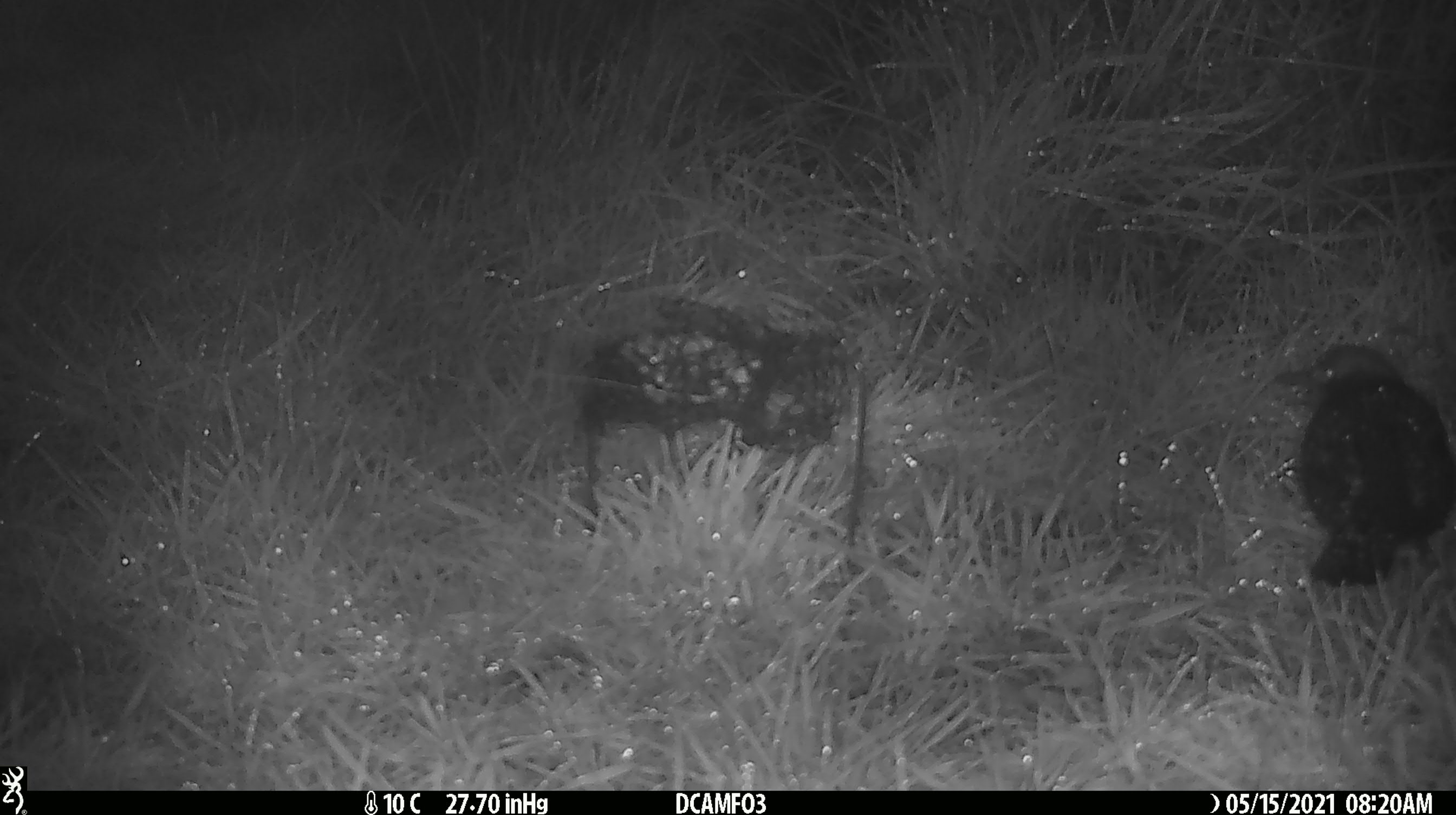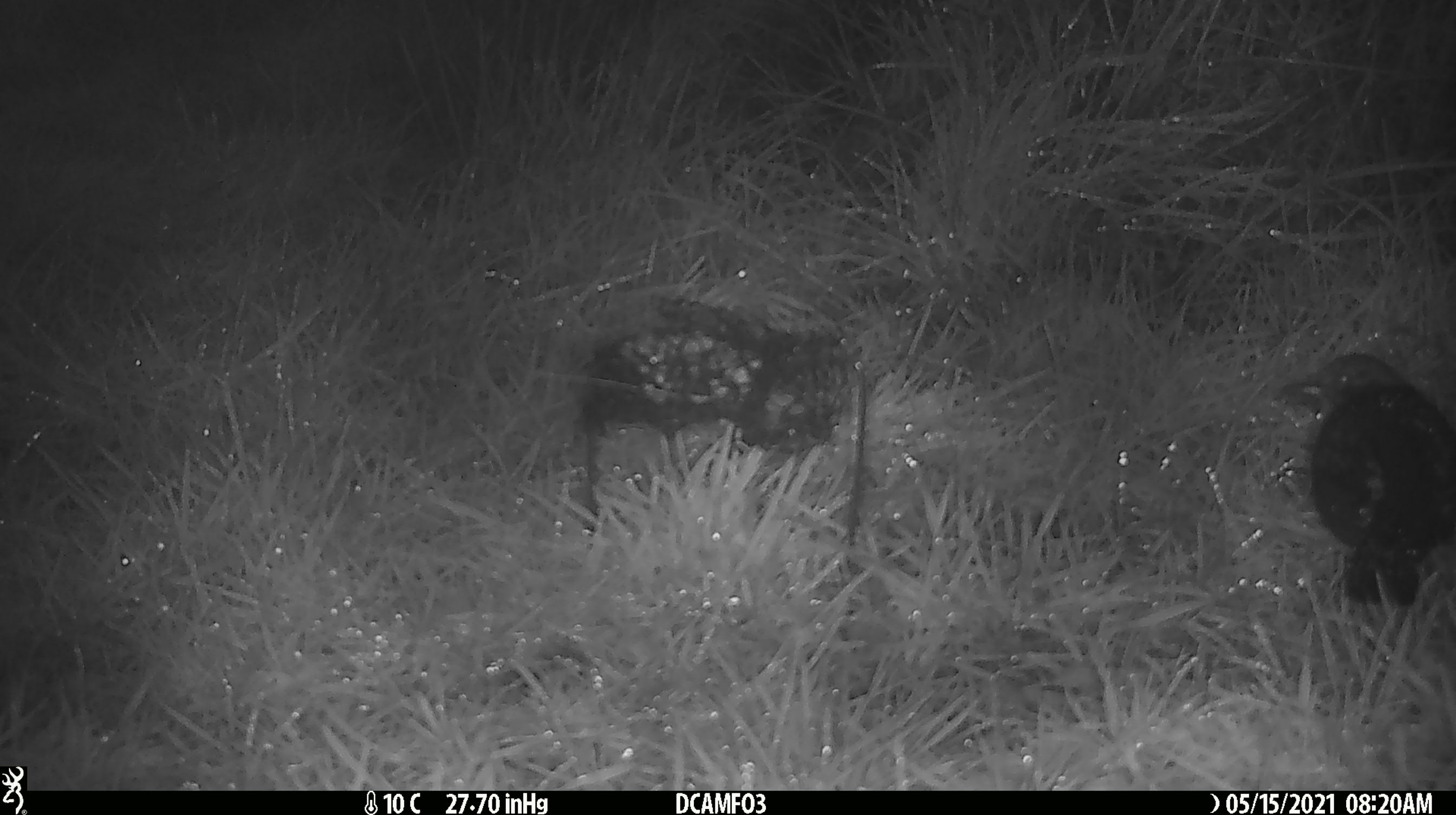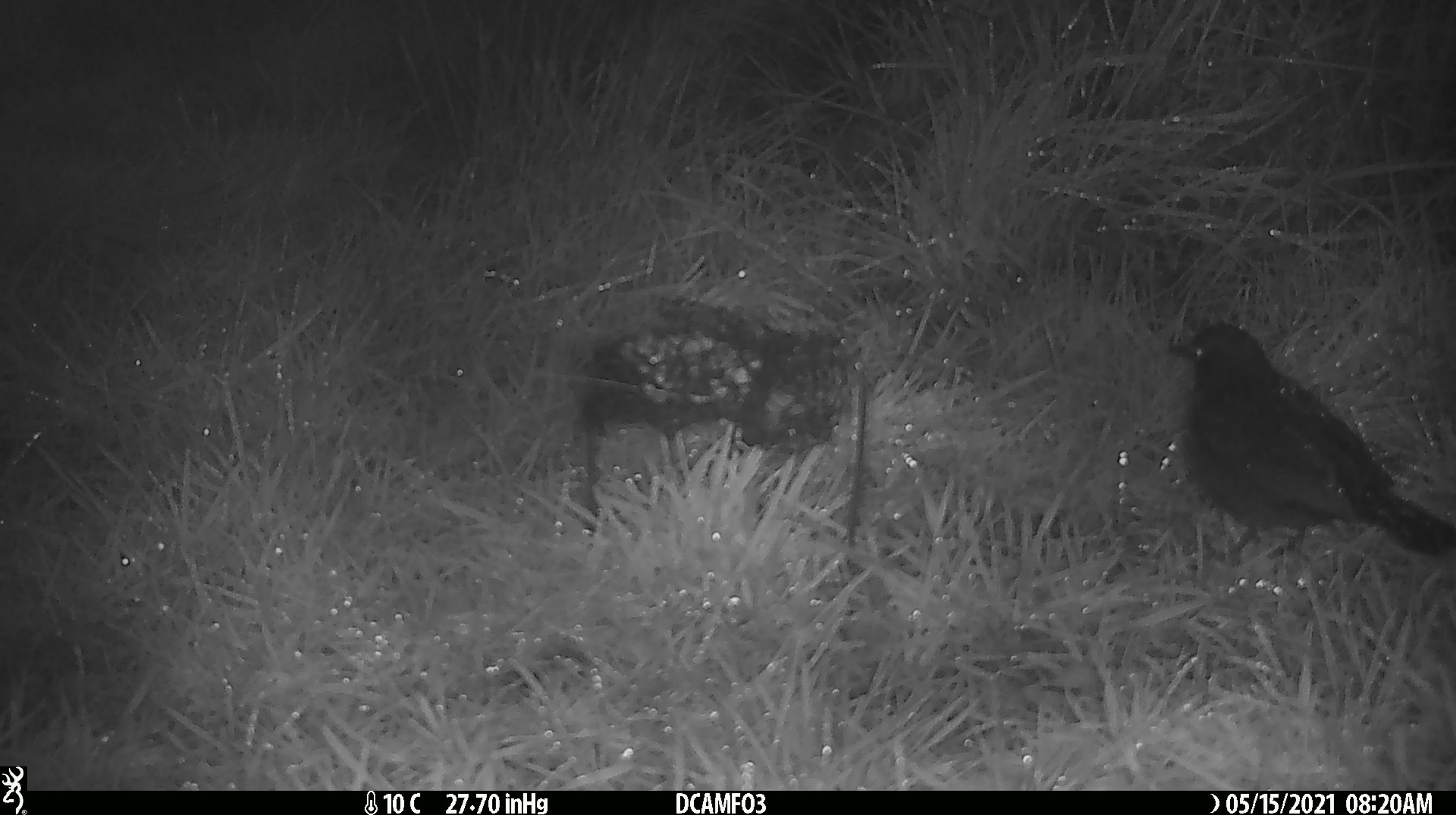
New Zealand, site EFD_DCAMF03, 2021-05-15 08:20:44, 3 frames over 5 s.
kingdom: Animalia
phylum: Chordata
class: Aves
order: Passeriformes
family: Turdidae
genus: Turdus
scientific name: Turdus philomelos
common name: song thrush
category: thrush